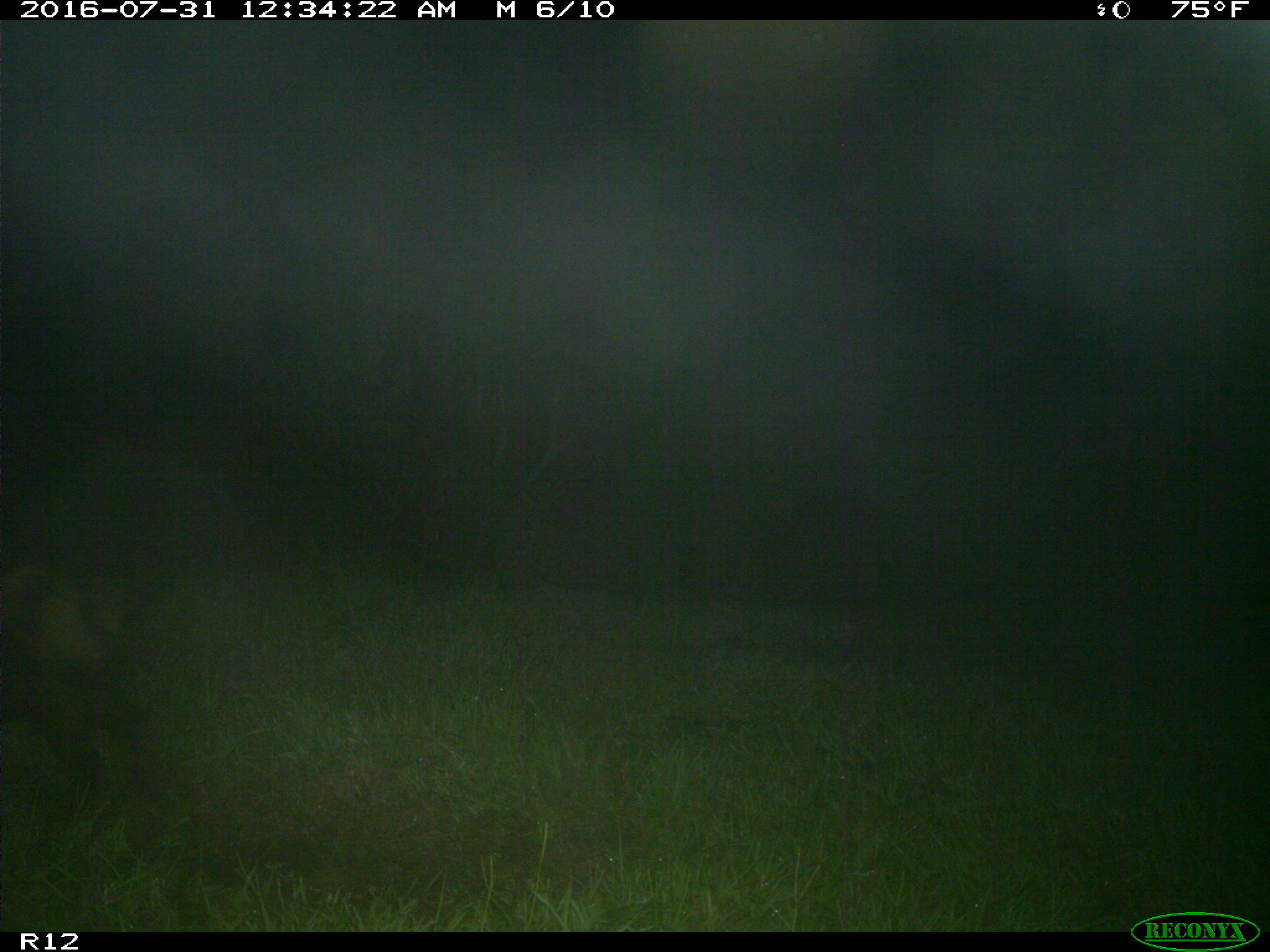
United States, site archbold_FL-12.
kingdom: Animalia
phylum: Chordata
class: Mammalia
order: Artiodactyla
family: Suidae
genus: Sus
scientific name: Sus scrofa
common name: wild boar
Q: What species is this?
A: Sus scrofa (wild boar).